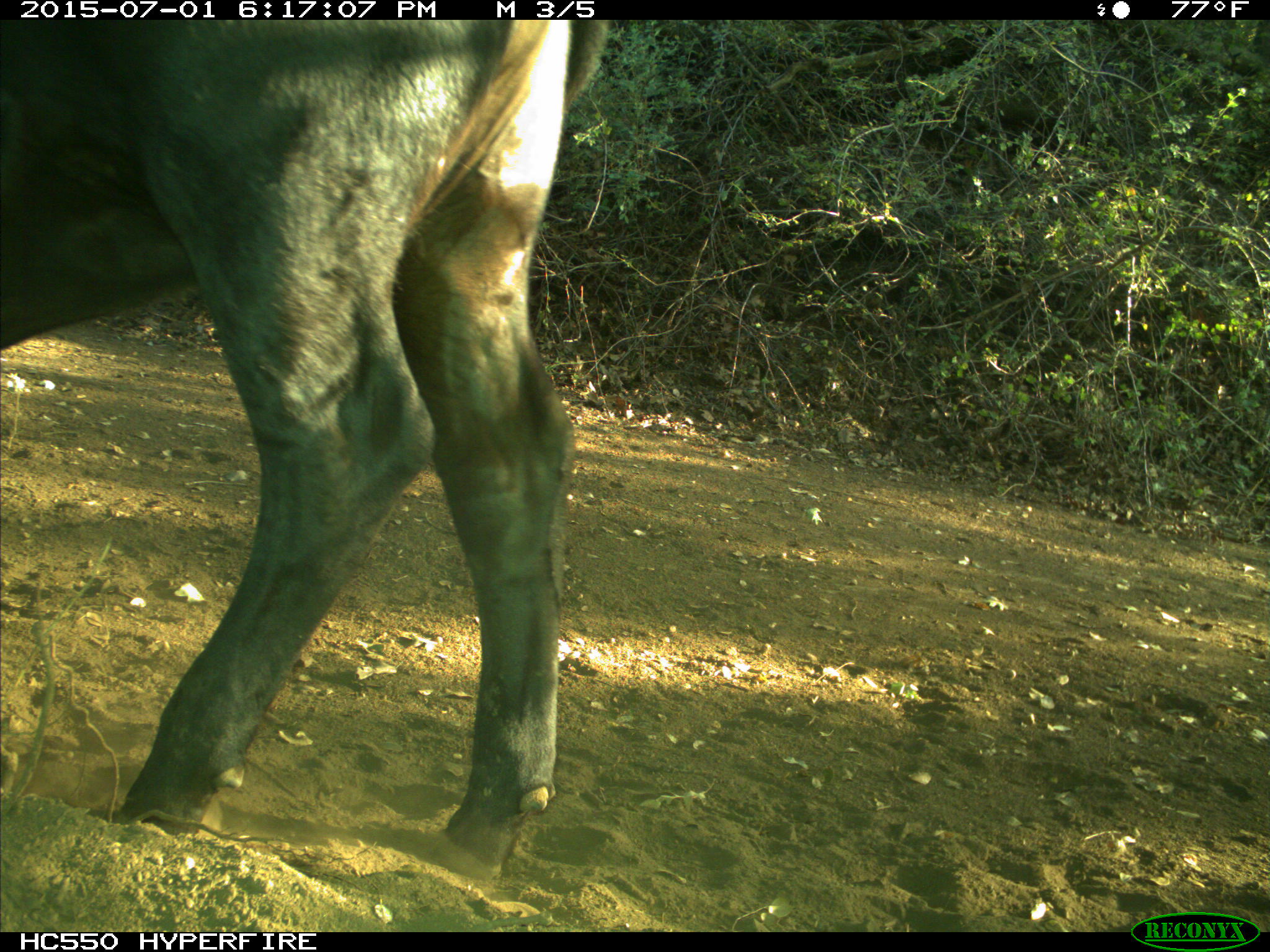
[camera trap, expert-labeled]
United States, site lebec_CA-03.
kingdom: Animalia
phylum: Chordata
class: Mammalia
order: Artiodactyla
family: Bovidae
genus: Bos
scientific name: Bos taurus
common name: domestic cow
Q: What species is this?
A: Bos taurus (domestic cow).